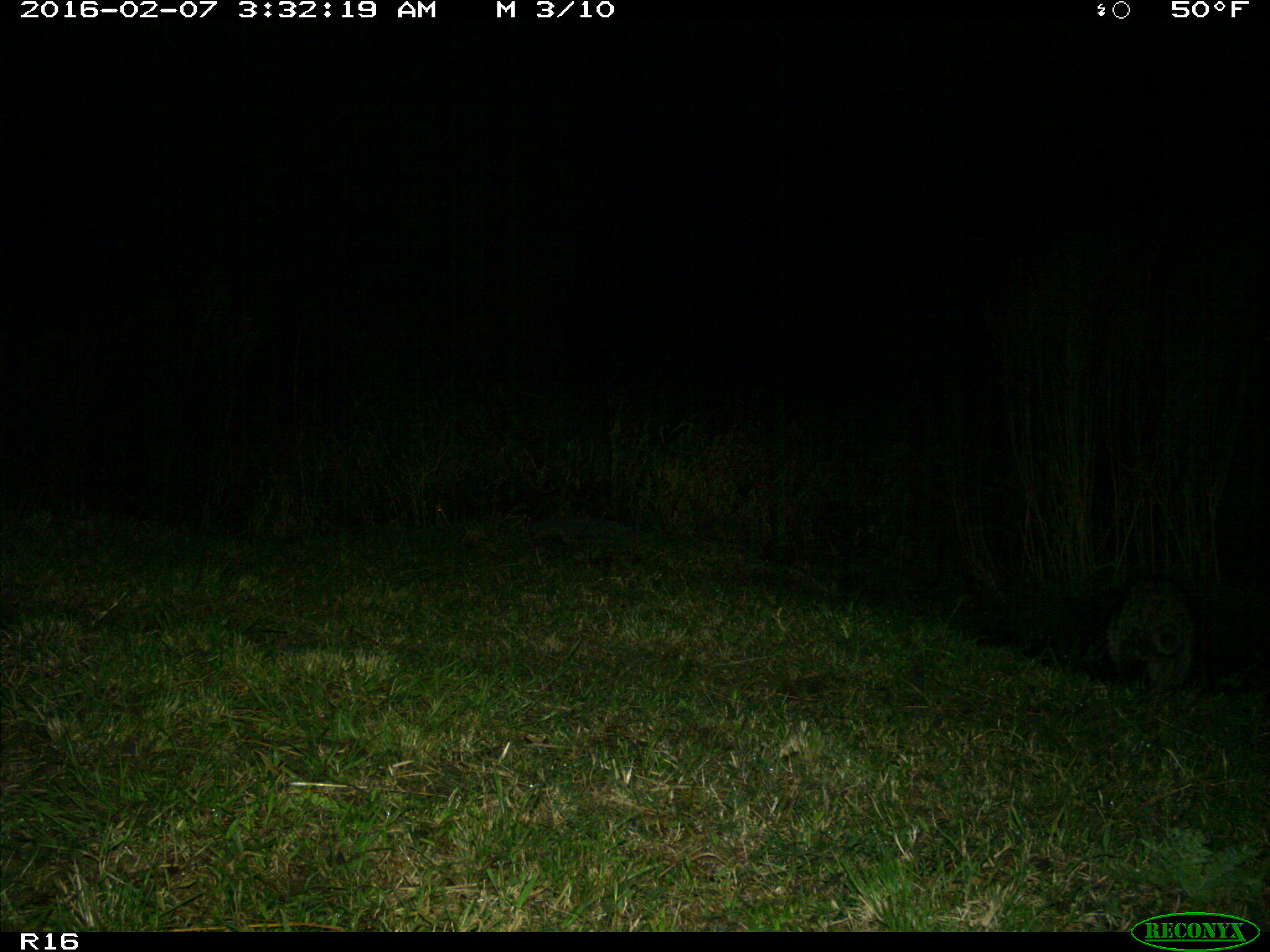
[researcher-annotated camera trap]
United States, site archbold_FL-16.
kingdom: Animalia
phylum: Chordata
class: Mammalia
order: Carnivora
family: Procyonidae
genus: Procyon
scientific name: Procyon lotor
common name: common raccoon